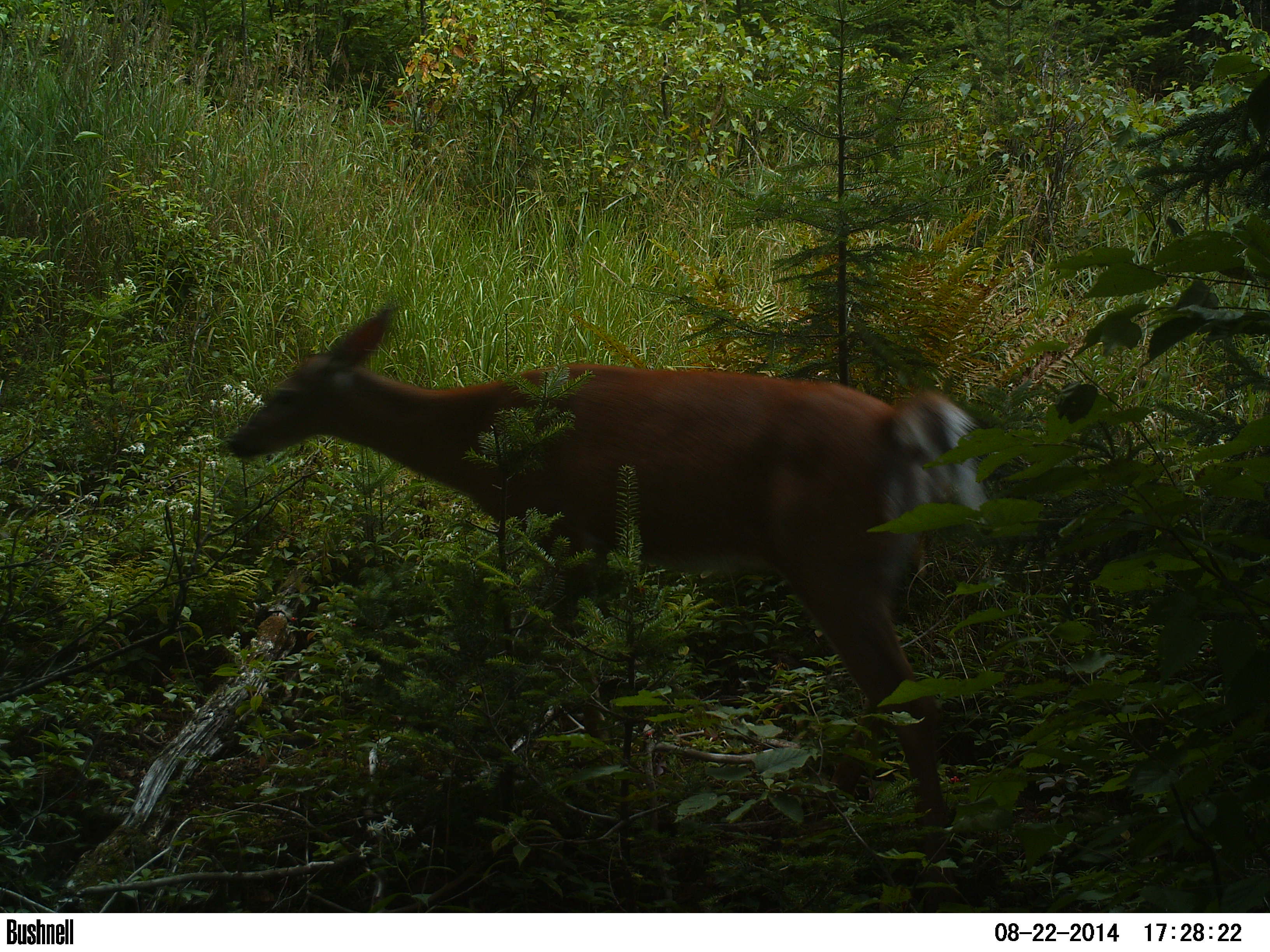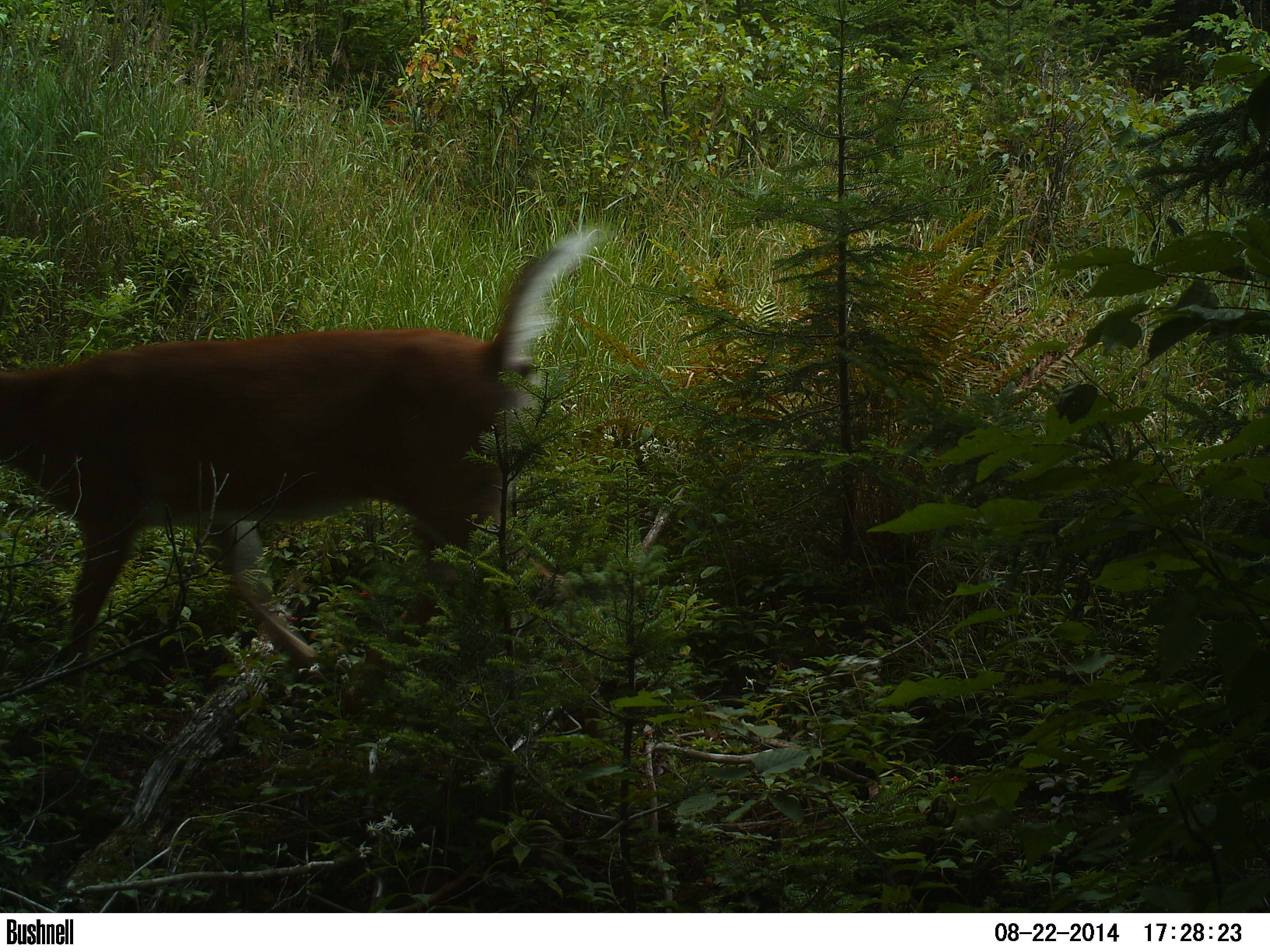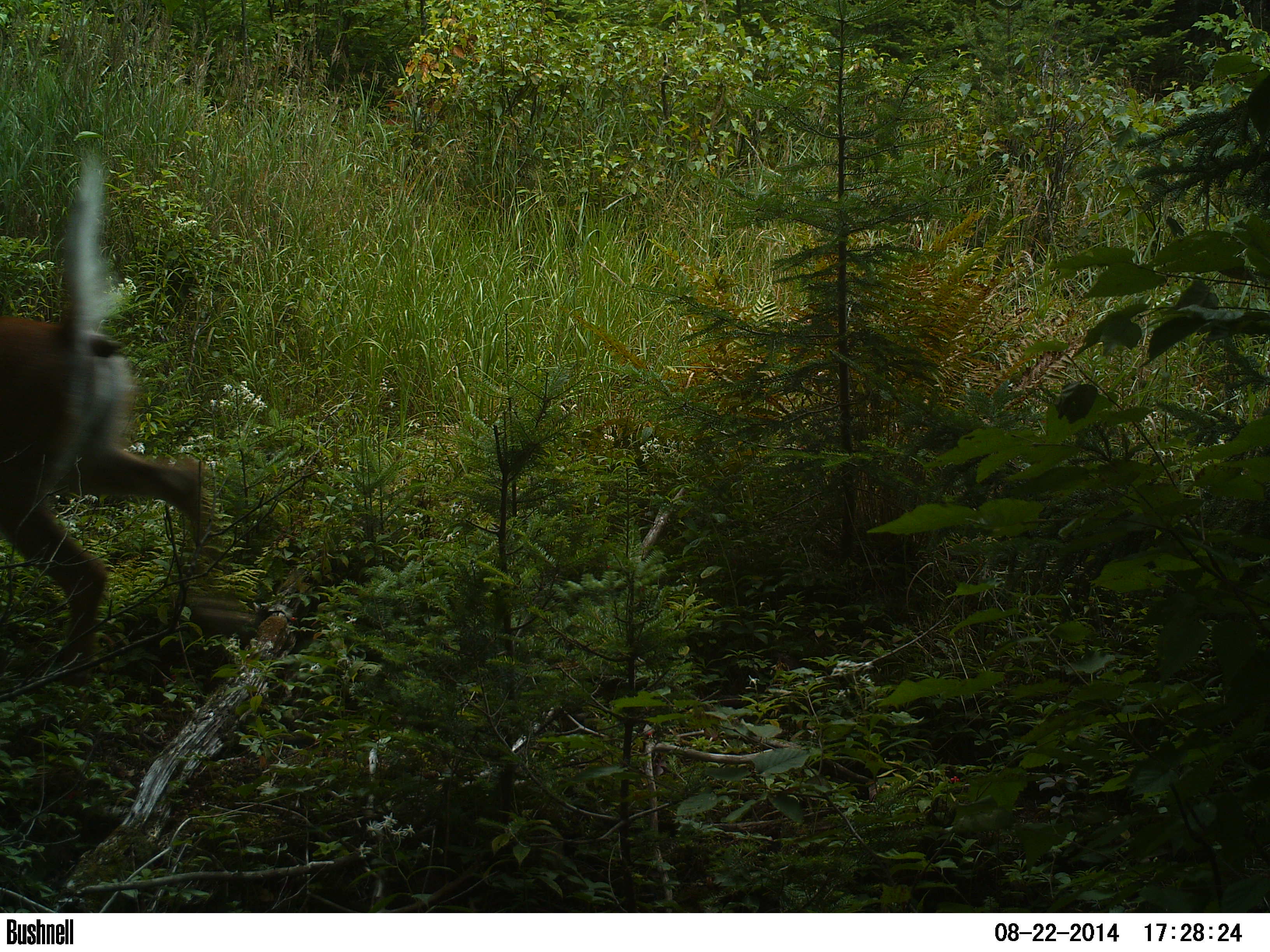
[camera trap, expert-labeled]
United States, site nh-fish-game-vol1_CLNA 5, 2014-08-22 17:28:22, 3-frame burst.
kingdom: Animalia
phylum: Chordata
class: Mammalia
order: Artiodactyla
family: Cervidae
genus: Odocoileus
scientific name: Odocoileus virginianus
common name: white-tailed deer